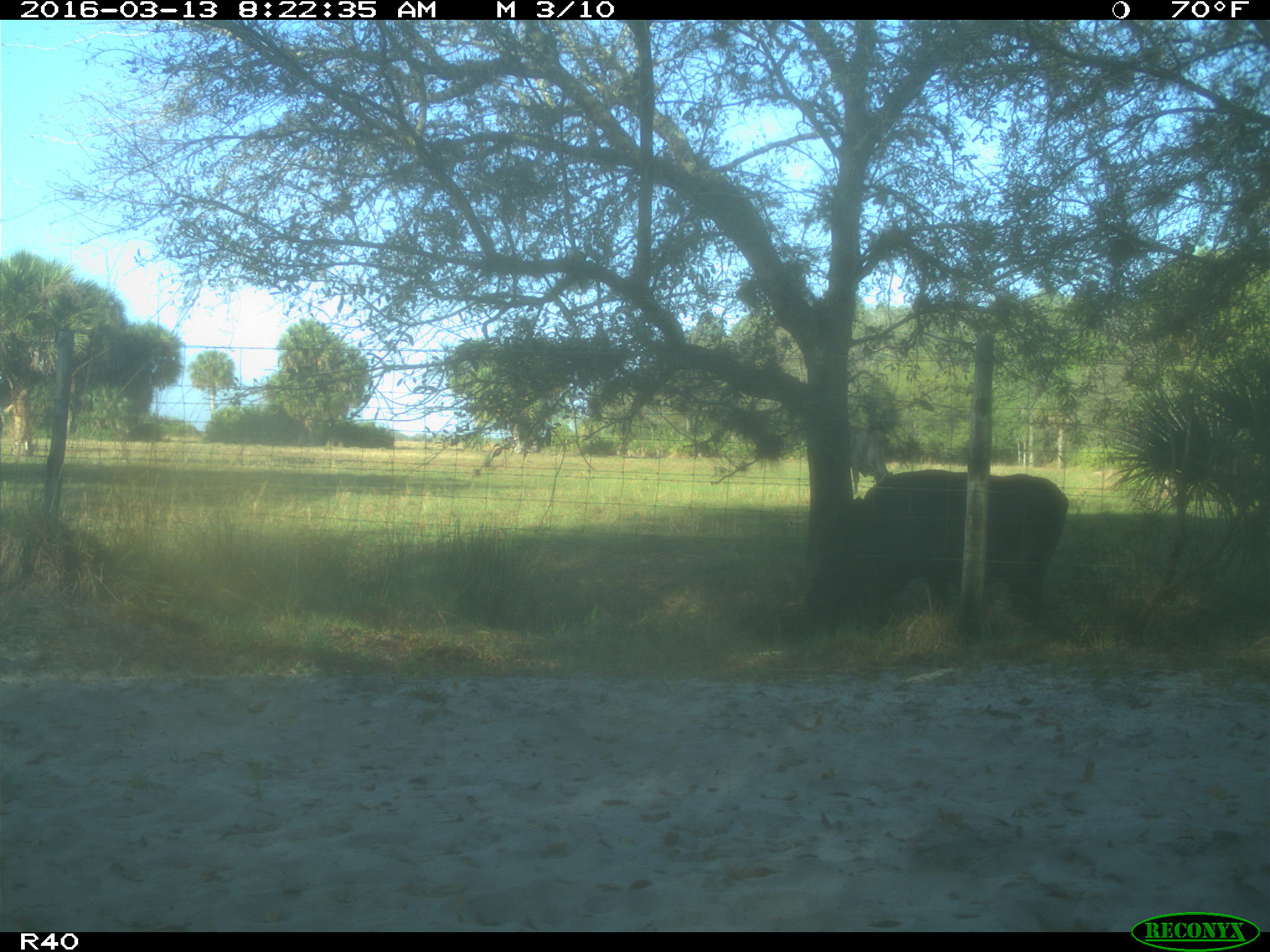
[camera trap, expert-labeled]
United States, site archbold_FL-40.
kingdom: Animalia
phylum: Chordata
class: Mammalia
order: Artiodactyla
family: Bovidae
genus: Bos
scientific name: Bos taurus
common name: domestic cow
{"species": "Bos taurus (domestic cow)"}